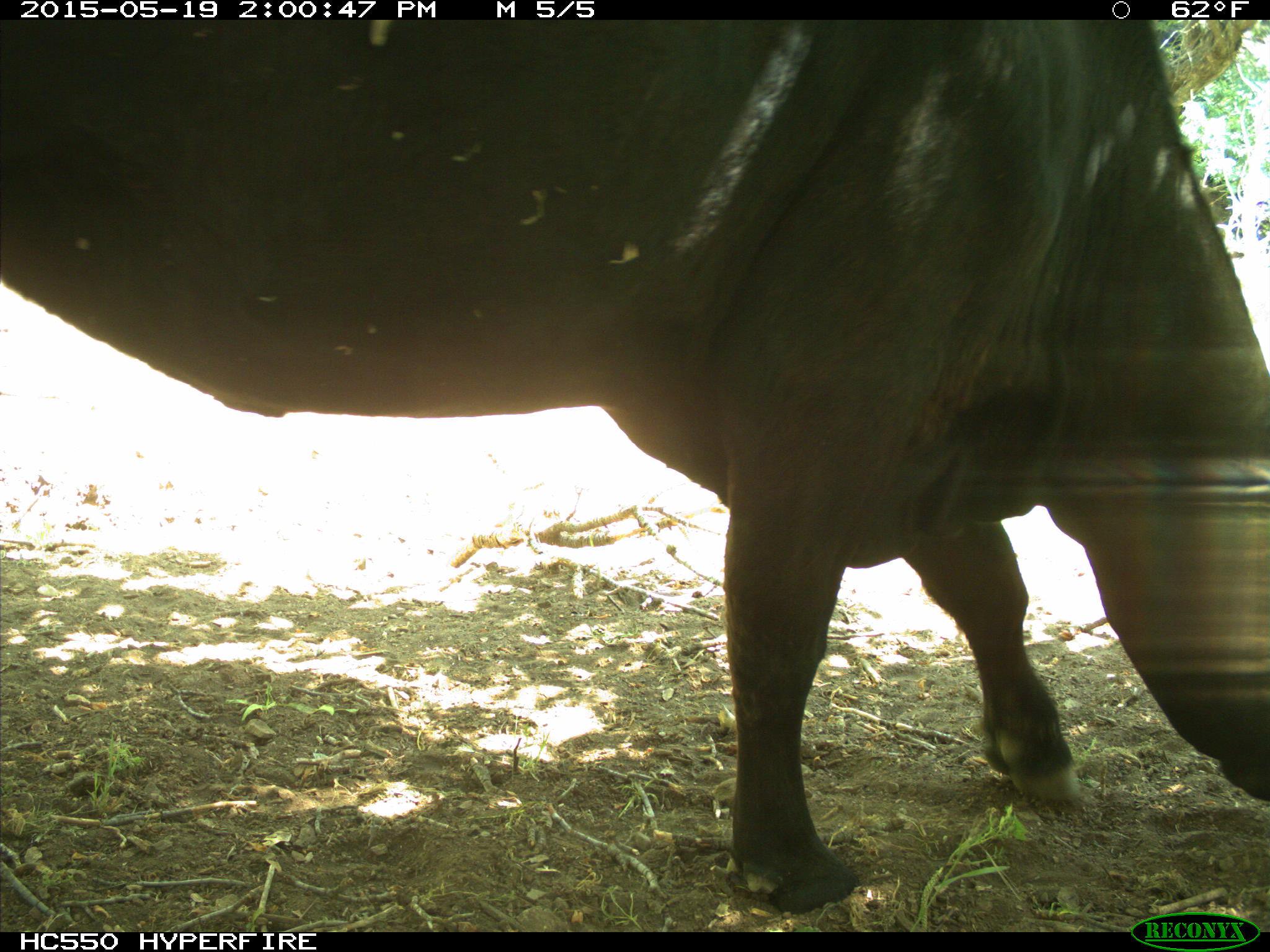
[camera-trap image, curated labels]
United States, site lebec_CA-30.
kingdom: Animalia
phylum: Chordata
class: Mammalia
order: Artiodactyla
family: Bovidae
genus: Bos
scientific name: Bos taurus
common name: domestic cow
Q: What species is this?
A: Bos taurus (domestic cow).